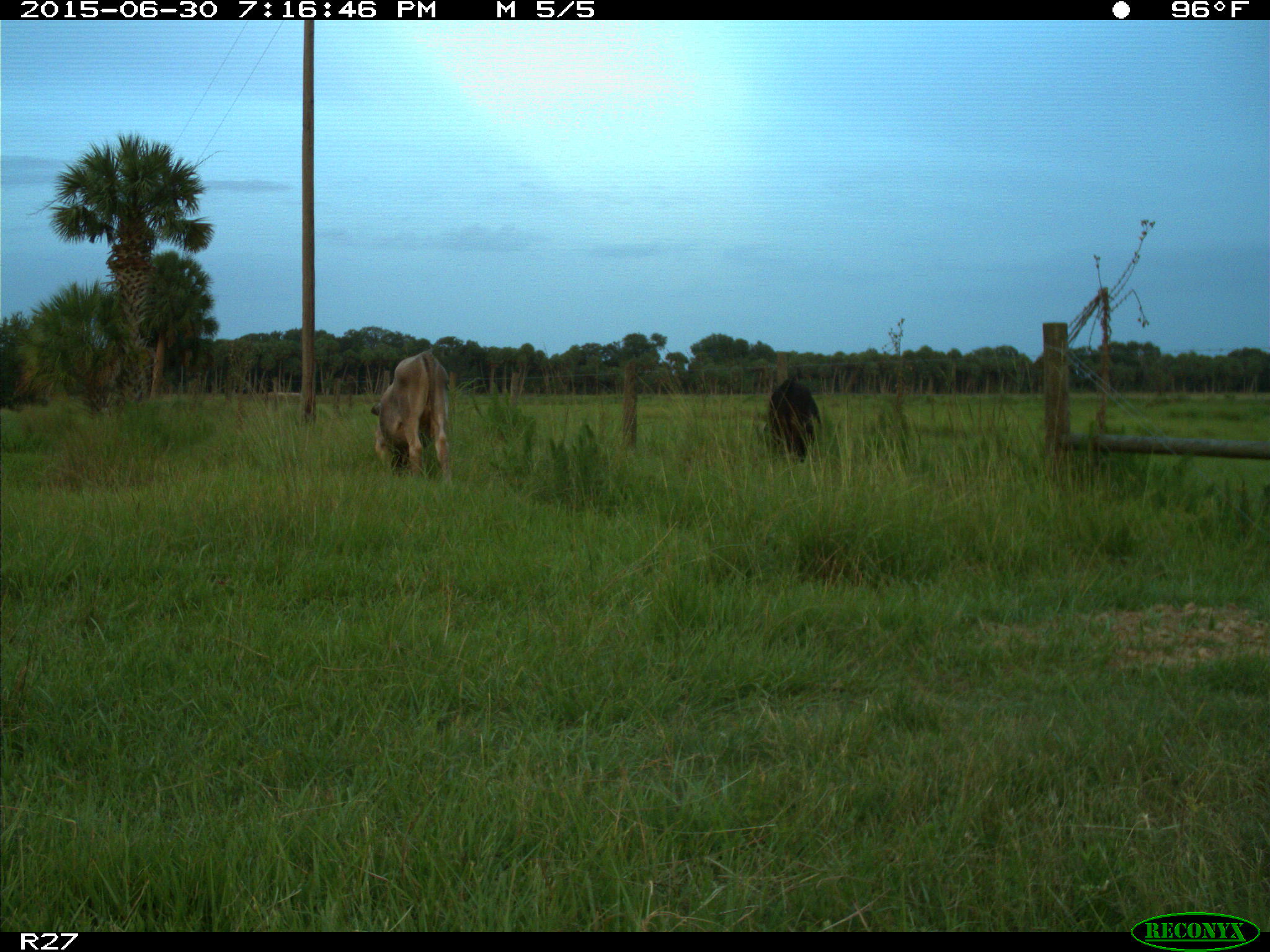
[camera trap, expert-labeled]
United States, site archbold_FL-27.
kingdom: Animalia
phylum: Chordata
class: Mammalia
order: Artiodactyla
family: Bovidae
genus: Bos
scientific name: Bos taurus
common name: domestic cow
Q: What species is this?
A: Bos taurus (domestic cow).